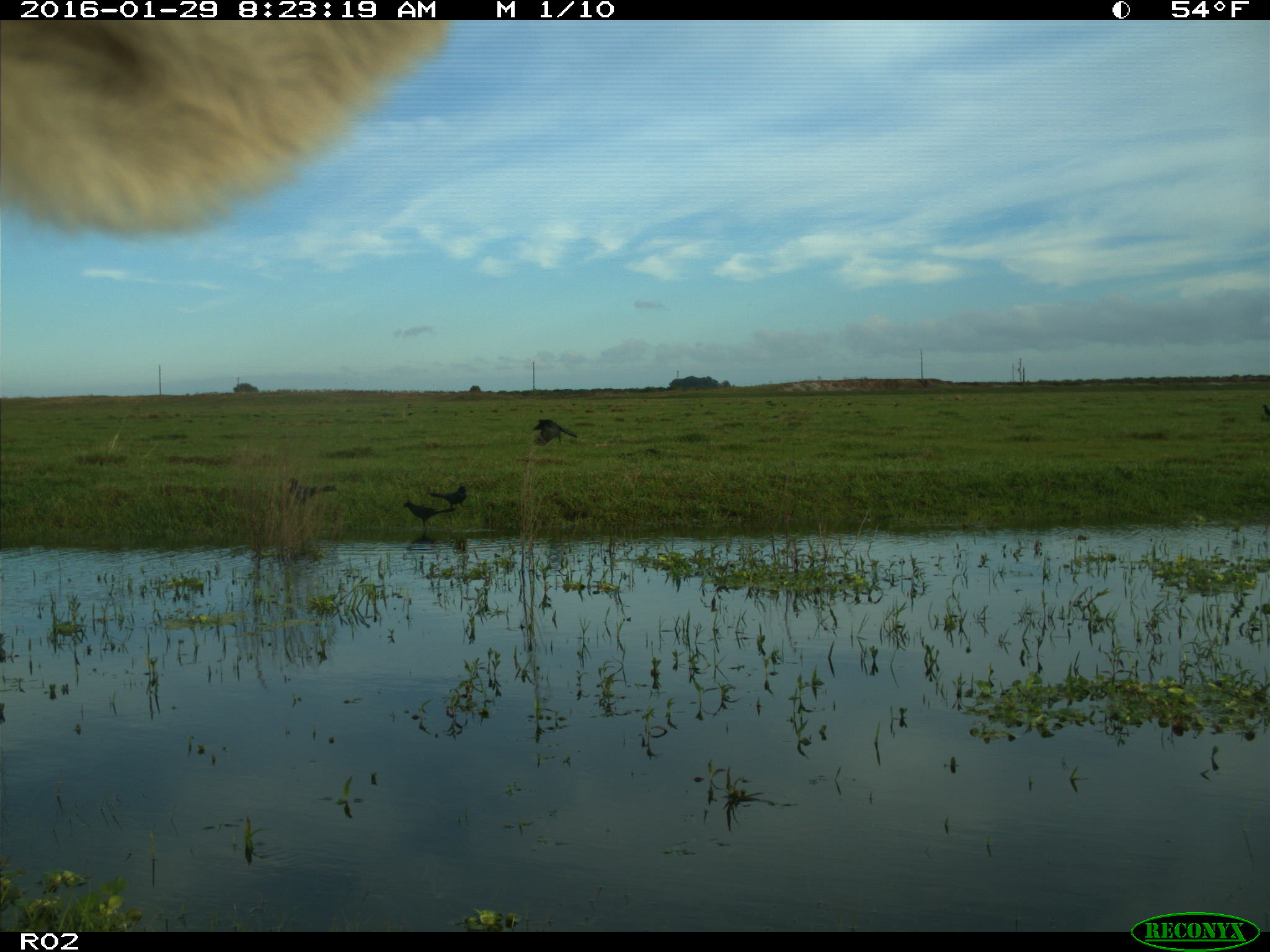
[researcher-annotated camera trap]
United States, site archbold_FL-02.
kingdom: Animalia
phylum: Chordata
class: Mammalia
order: Artiodactyla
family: Bovidae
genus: Bos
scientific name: Bos taurus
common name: domestic cow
Bos taurus (domestic cow).